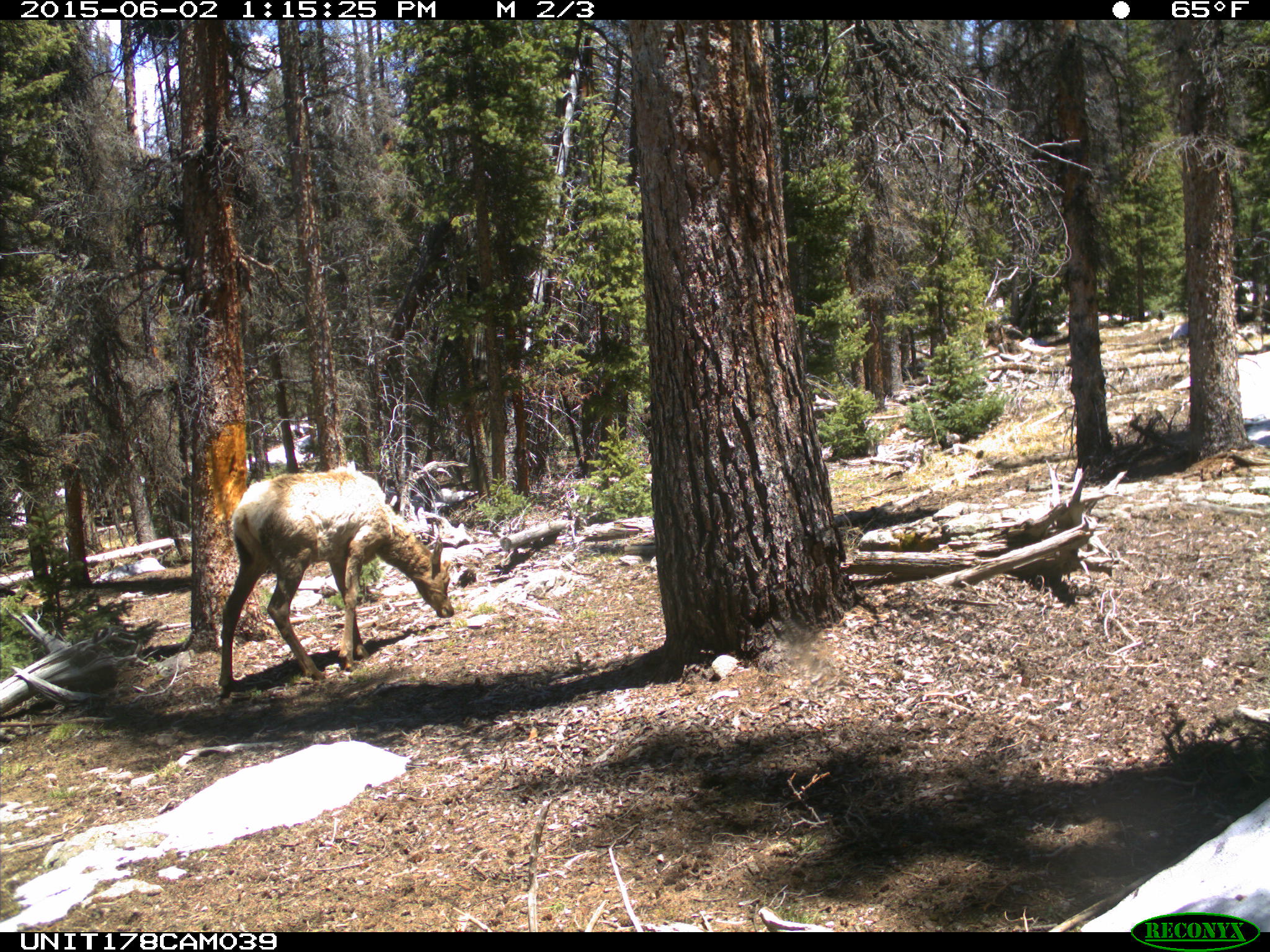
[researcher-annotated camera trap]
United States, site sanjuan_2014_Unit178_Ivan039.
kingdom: Animalia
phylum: Chordata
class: Mammalia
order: Artiodactyla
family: Cervidae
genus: Cervus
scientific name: Cervus elaphus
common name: red deer